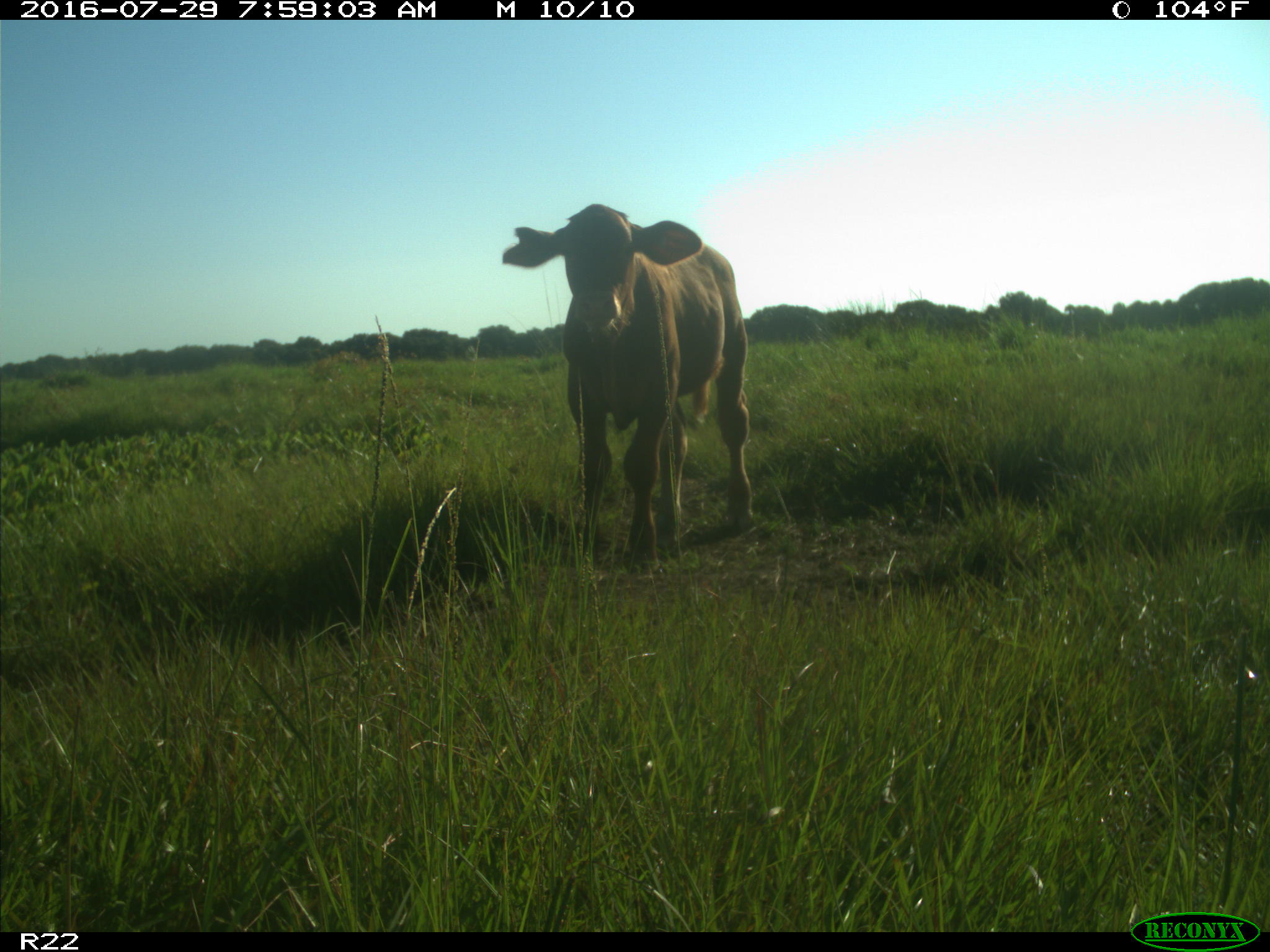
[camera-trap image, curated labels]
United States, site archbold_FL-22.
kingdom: Animalia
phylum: Chordata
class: Mammalia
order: Artiodactyla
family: Bovidae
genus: Bos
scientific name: Bos taurus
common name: domestic cow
Bos taurus (domestic cow).